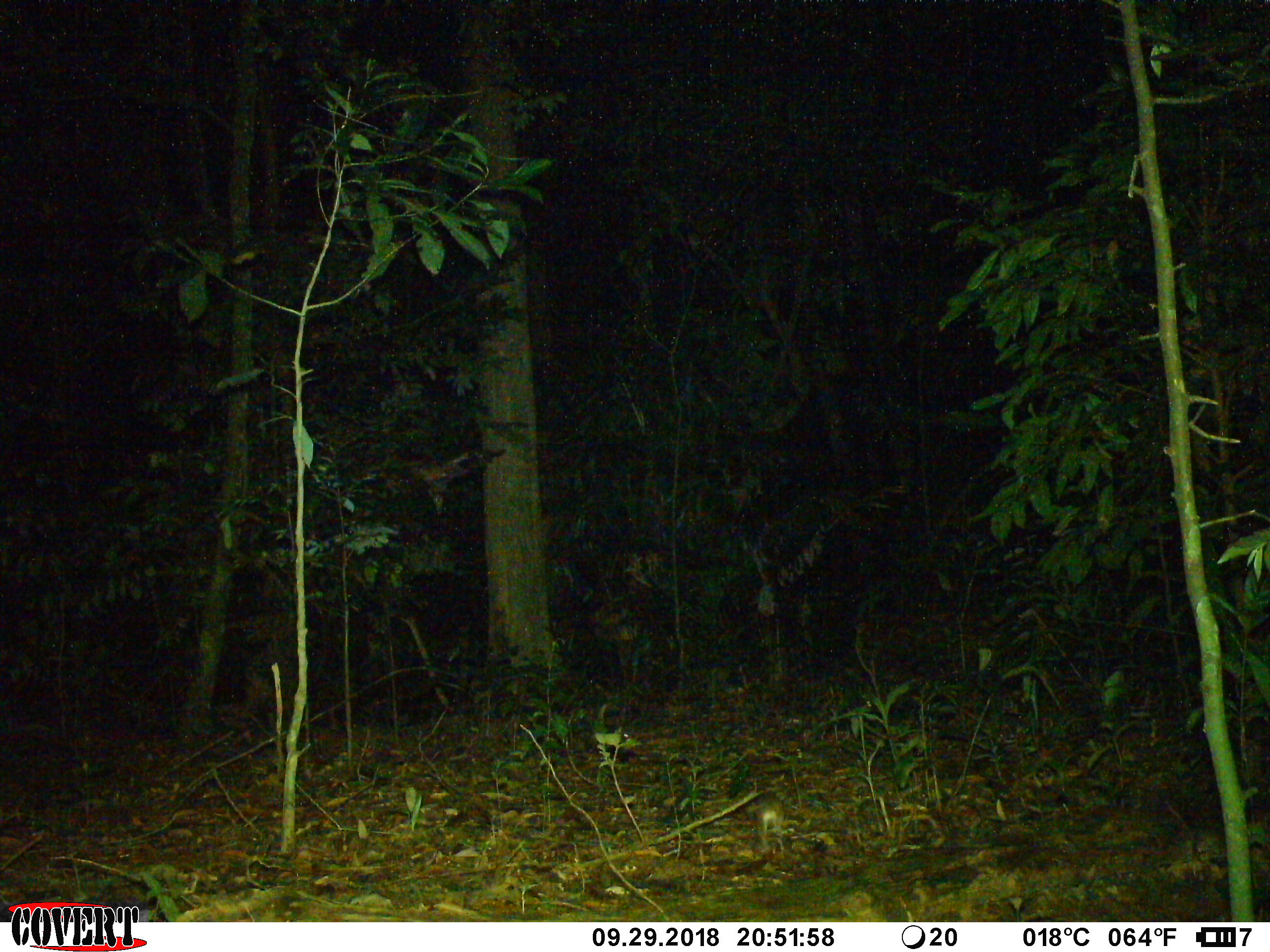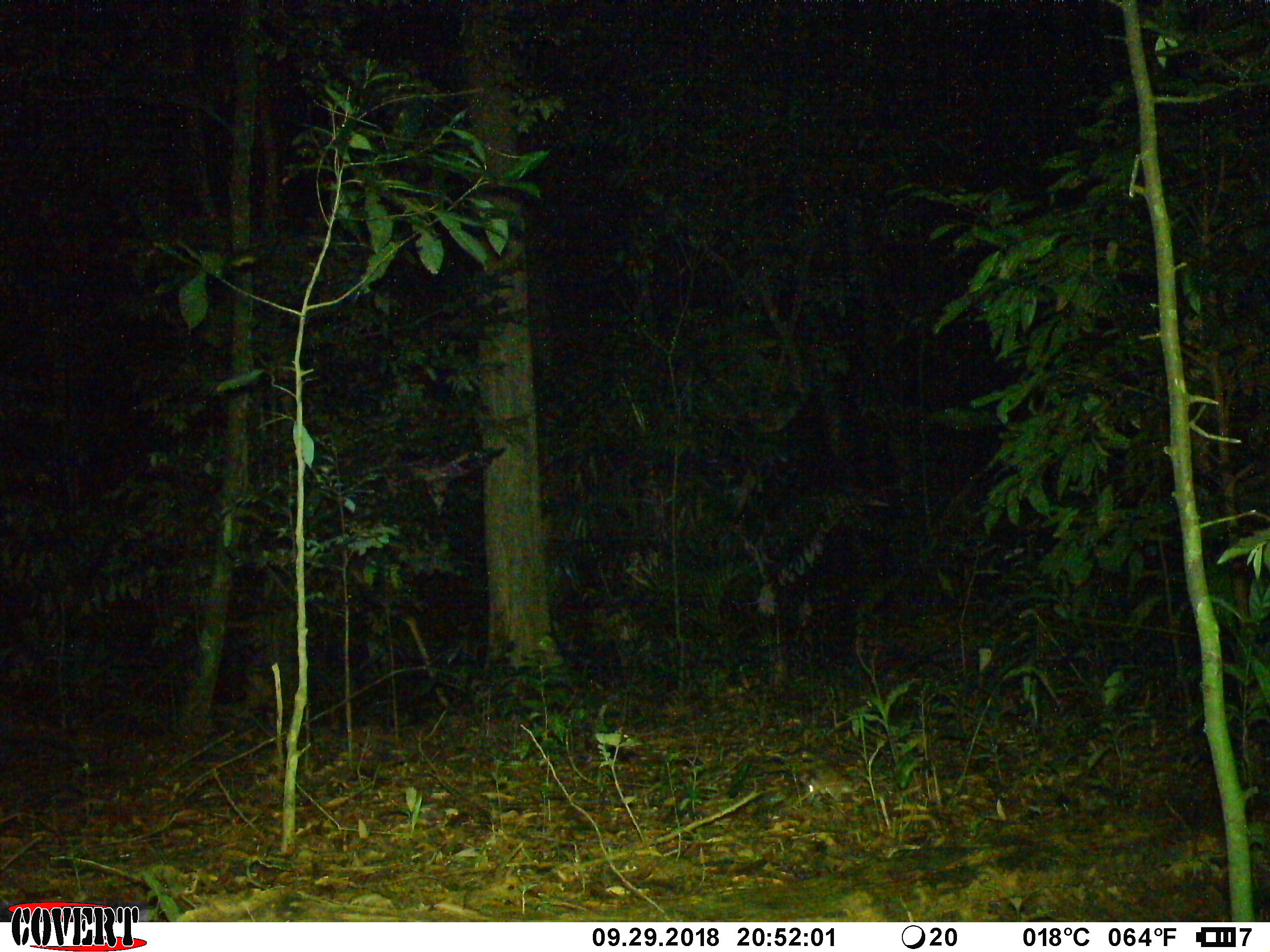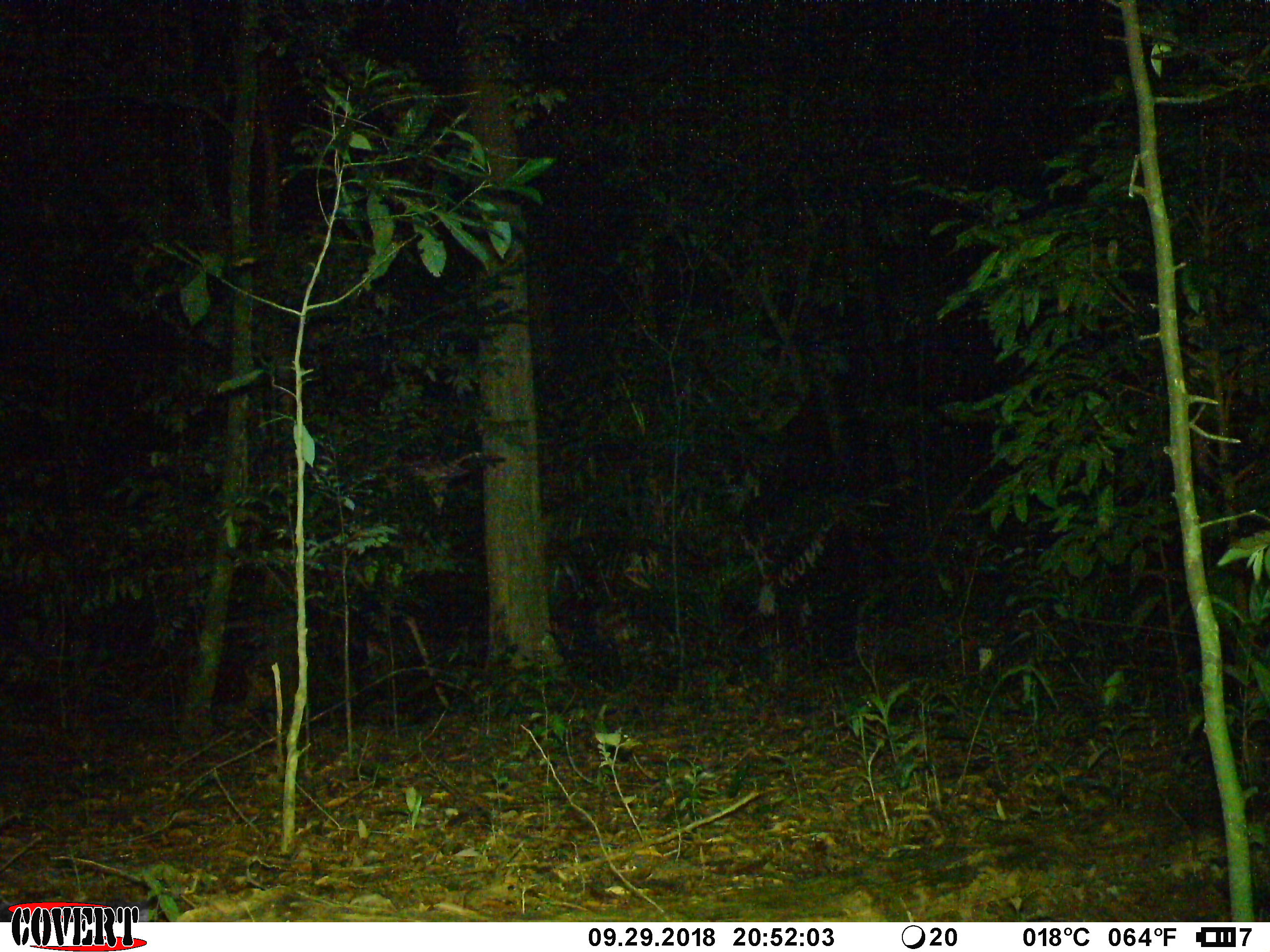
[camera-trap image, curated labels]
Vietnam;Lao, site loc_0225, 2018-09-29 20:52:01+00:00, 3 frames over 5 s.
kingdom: Animalia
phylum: Chordata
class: Mammalia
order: Rodentia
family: Muridae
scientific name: Muridae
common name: old-world mice and rats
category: unidentified murid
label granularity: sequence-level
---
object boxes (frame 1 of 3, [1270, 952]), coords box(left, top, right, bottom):
unidentified murid: box(752, 792, 785, 849)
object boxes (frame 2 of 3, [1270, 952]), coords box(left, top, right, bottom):
unidentified murid: box(805, 761, 839, 801)